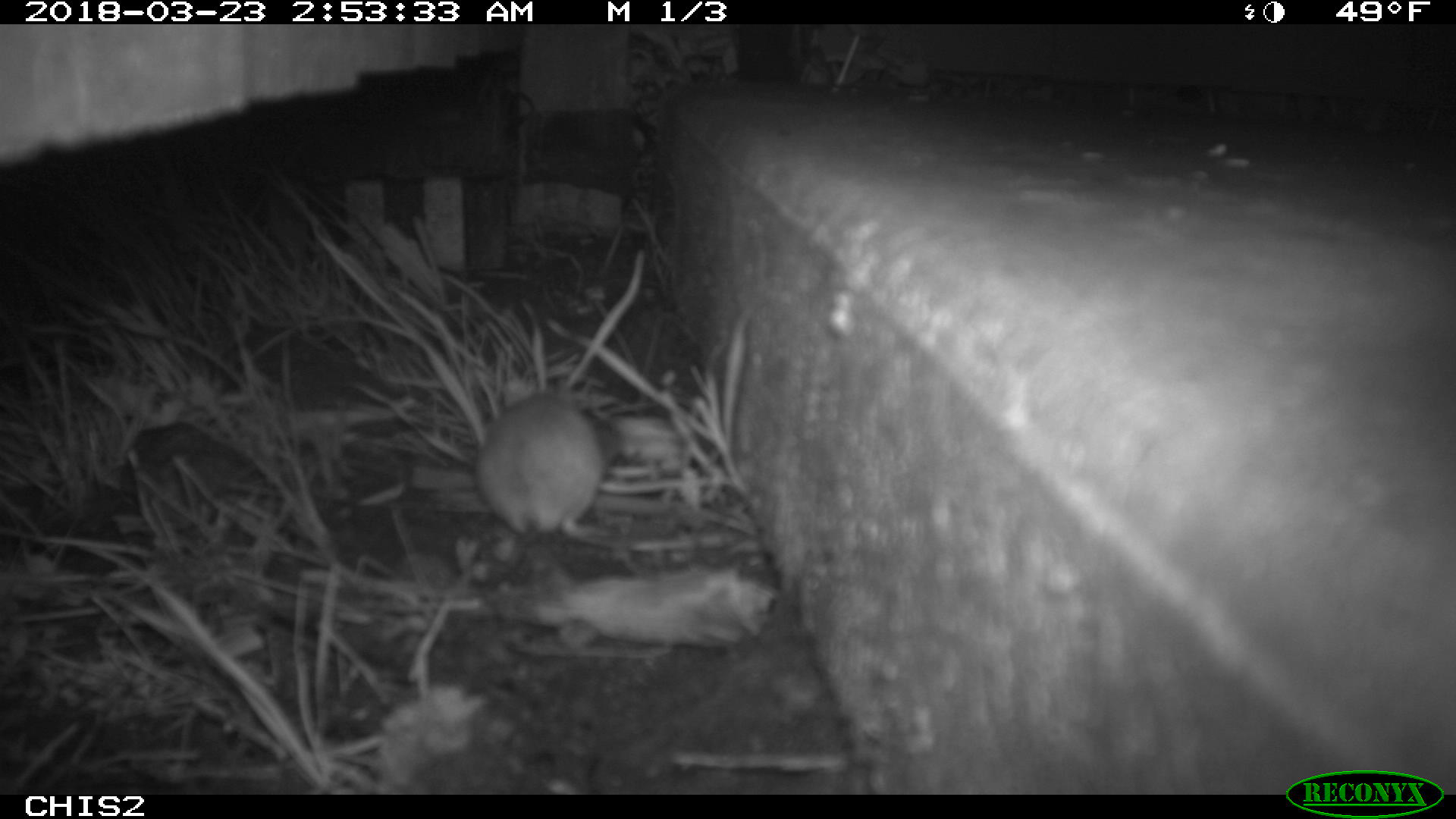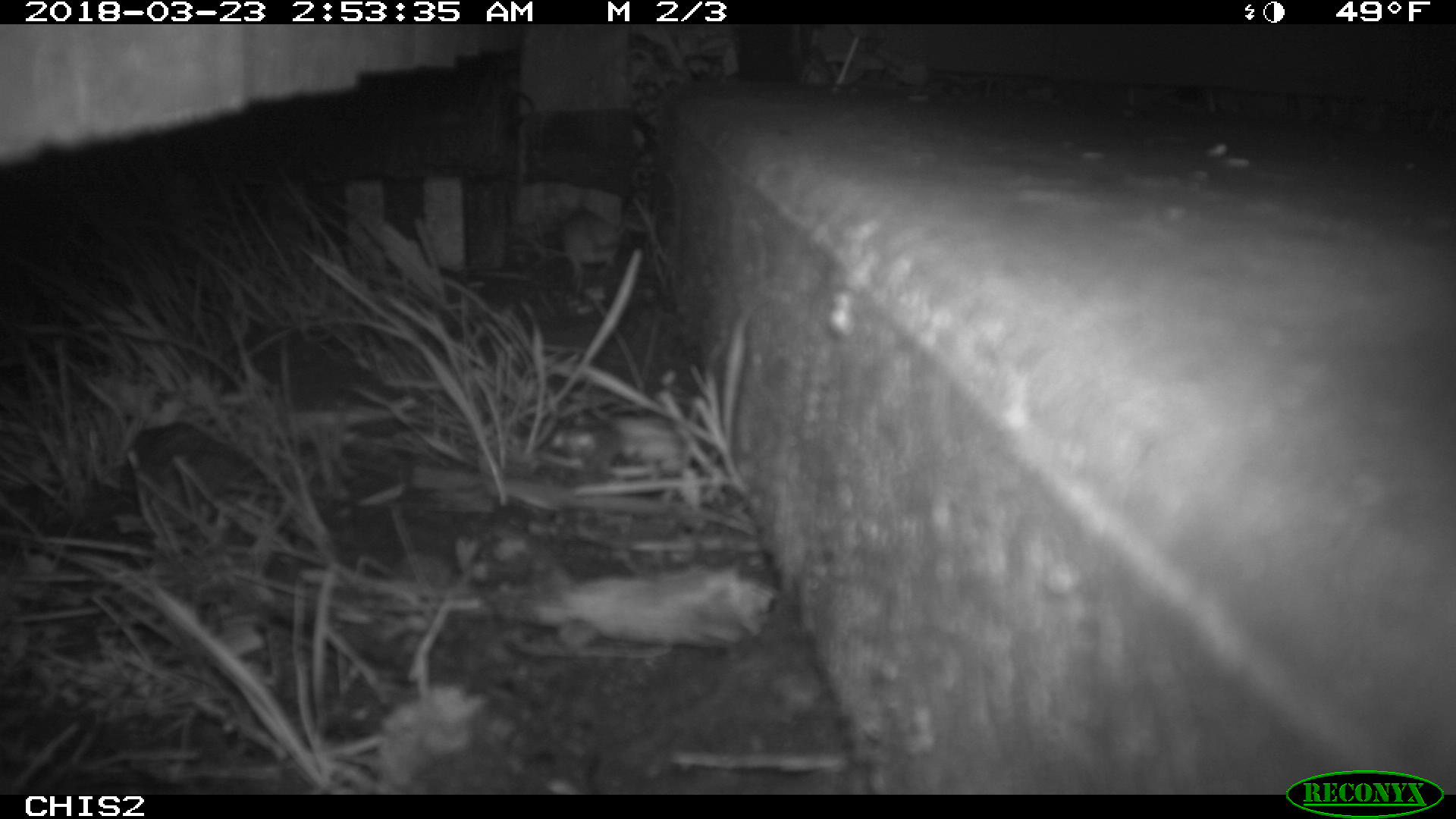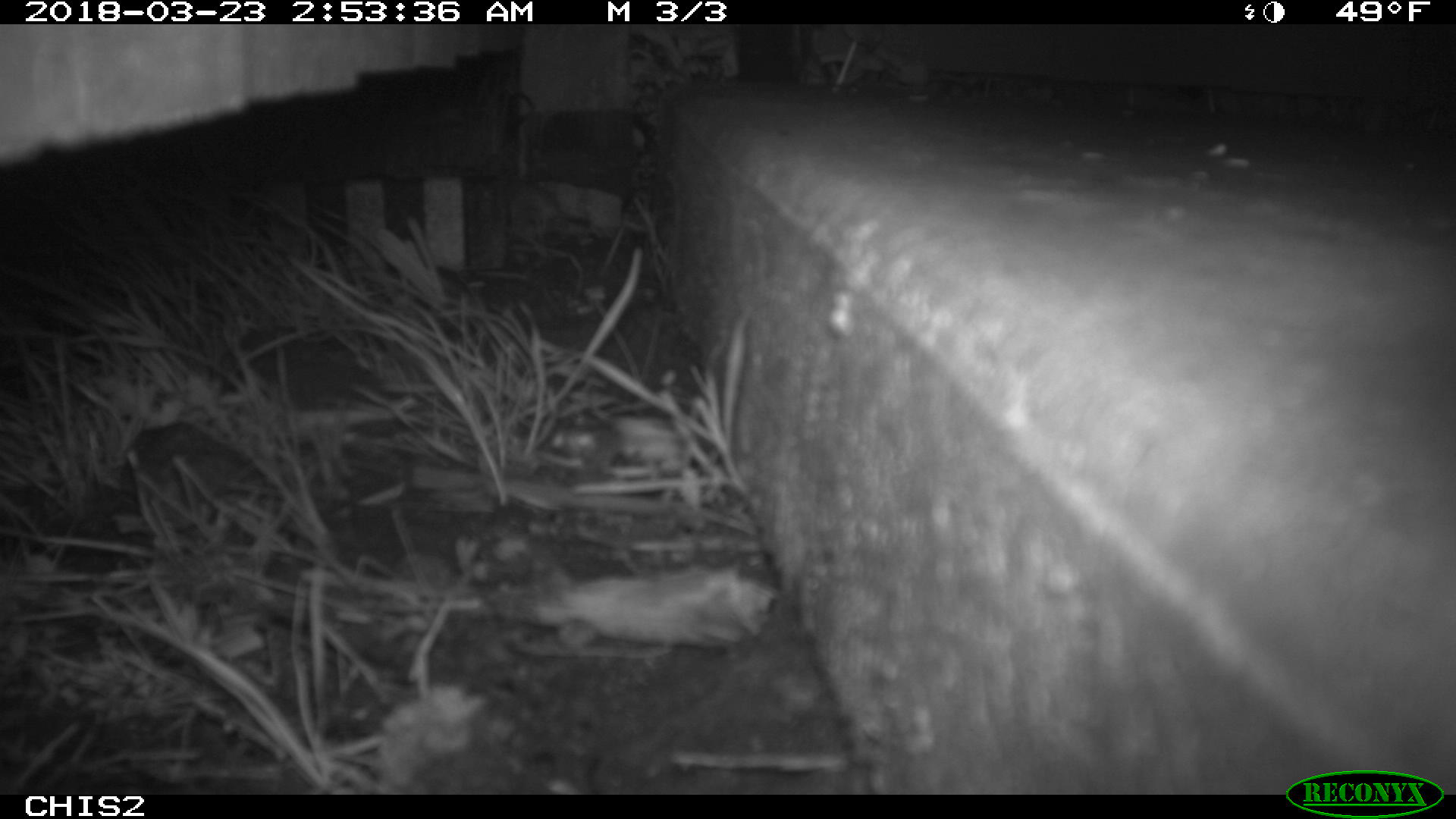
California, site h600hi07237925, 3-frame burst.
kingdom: Animalia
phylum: Chordata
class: Mammalia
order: Rodentia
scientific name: Rodentia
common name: rodent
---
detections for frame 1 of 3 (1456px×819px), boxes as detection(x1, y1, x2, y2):
rodent: detection(470, 385, 707, 572)